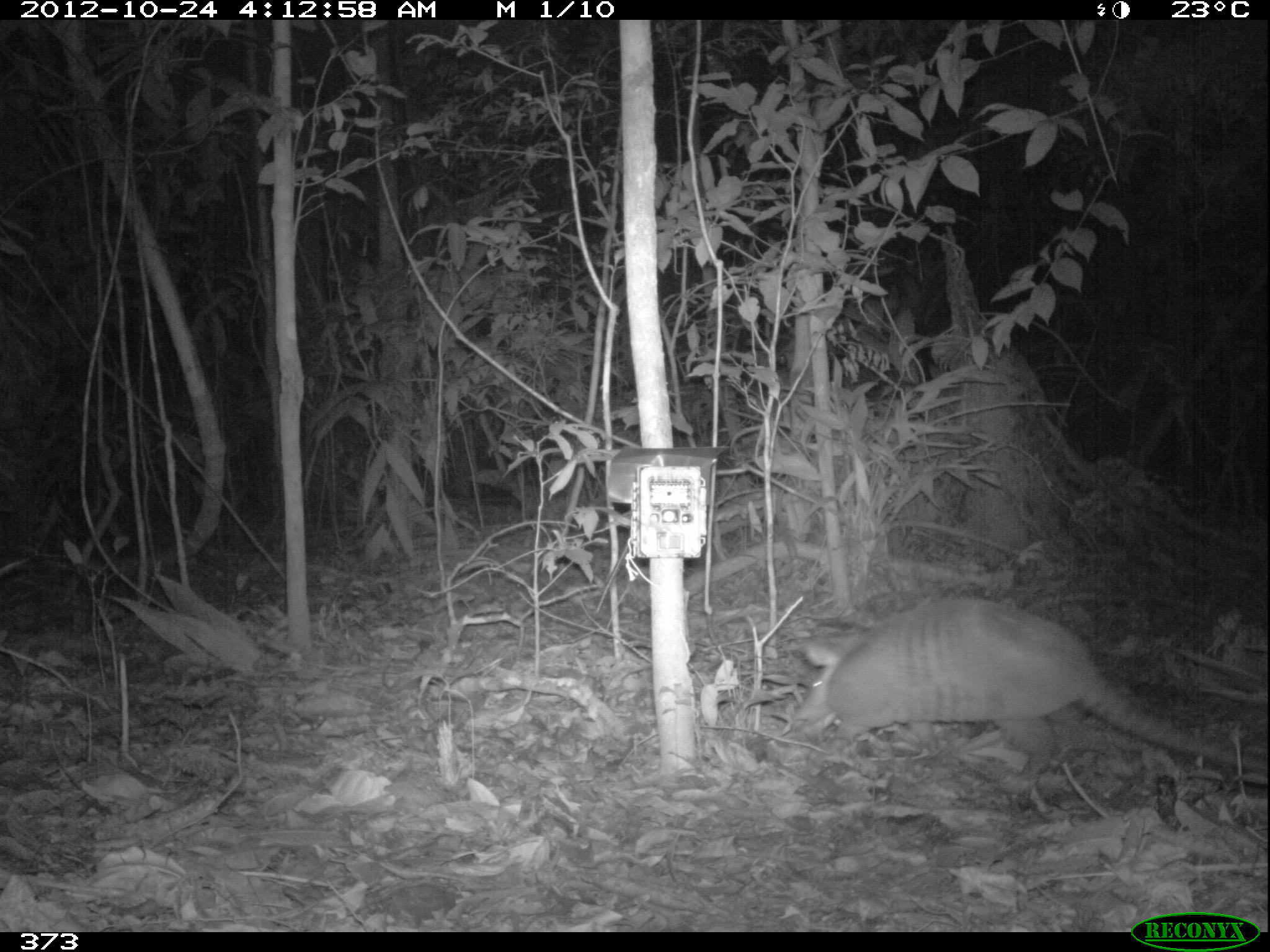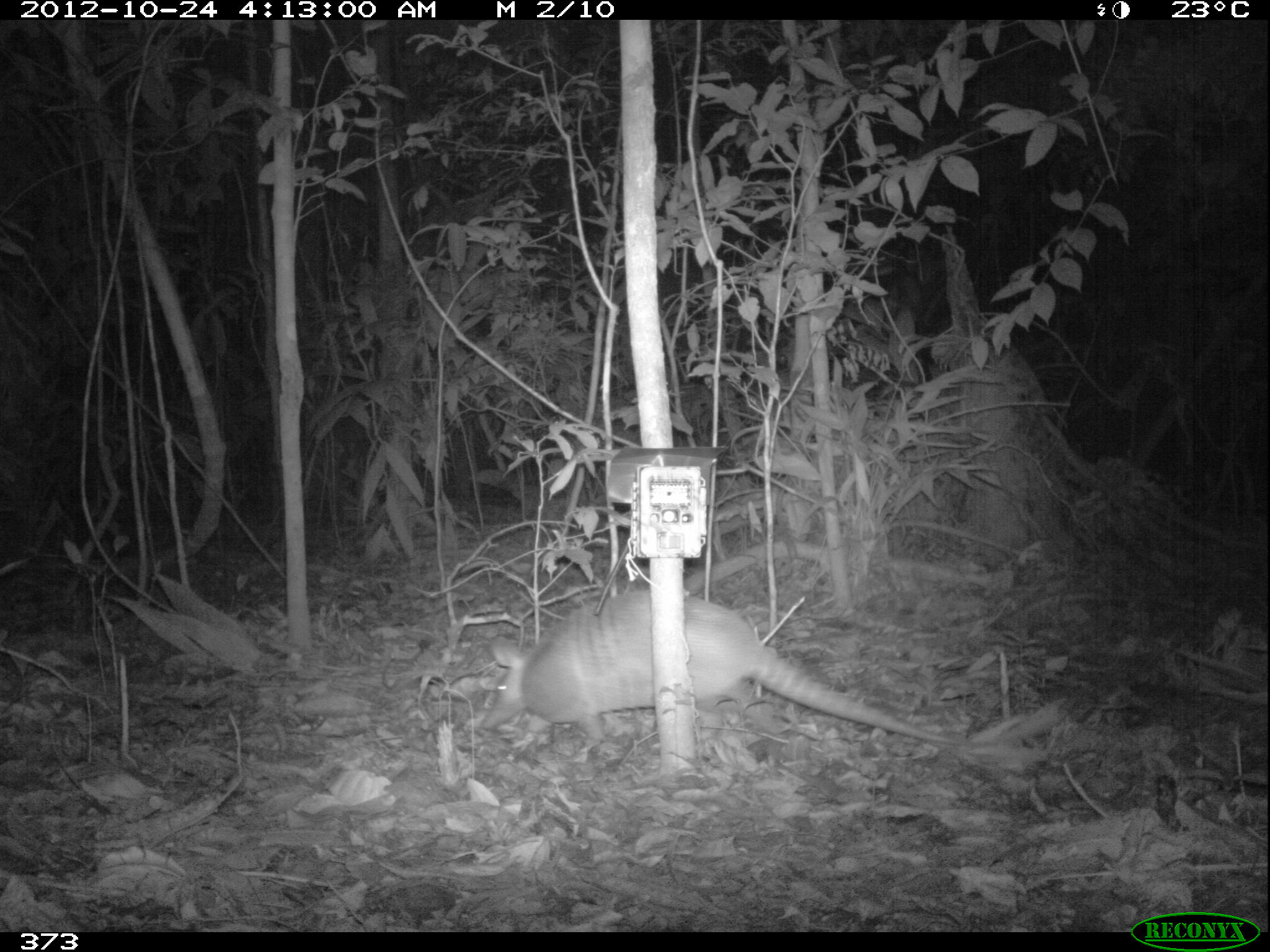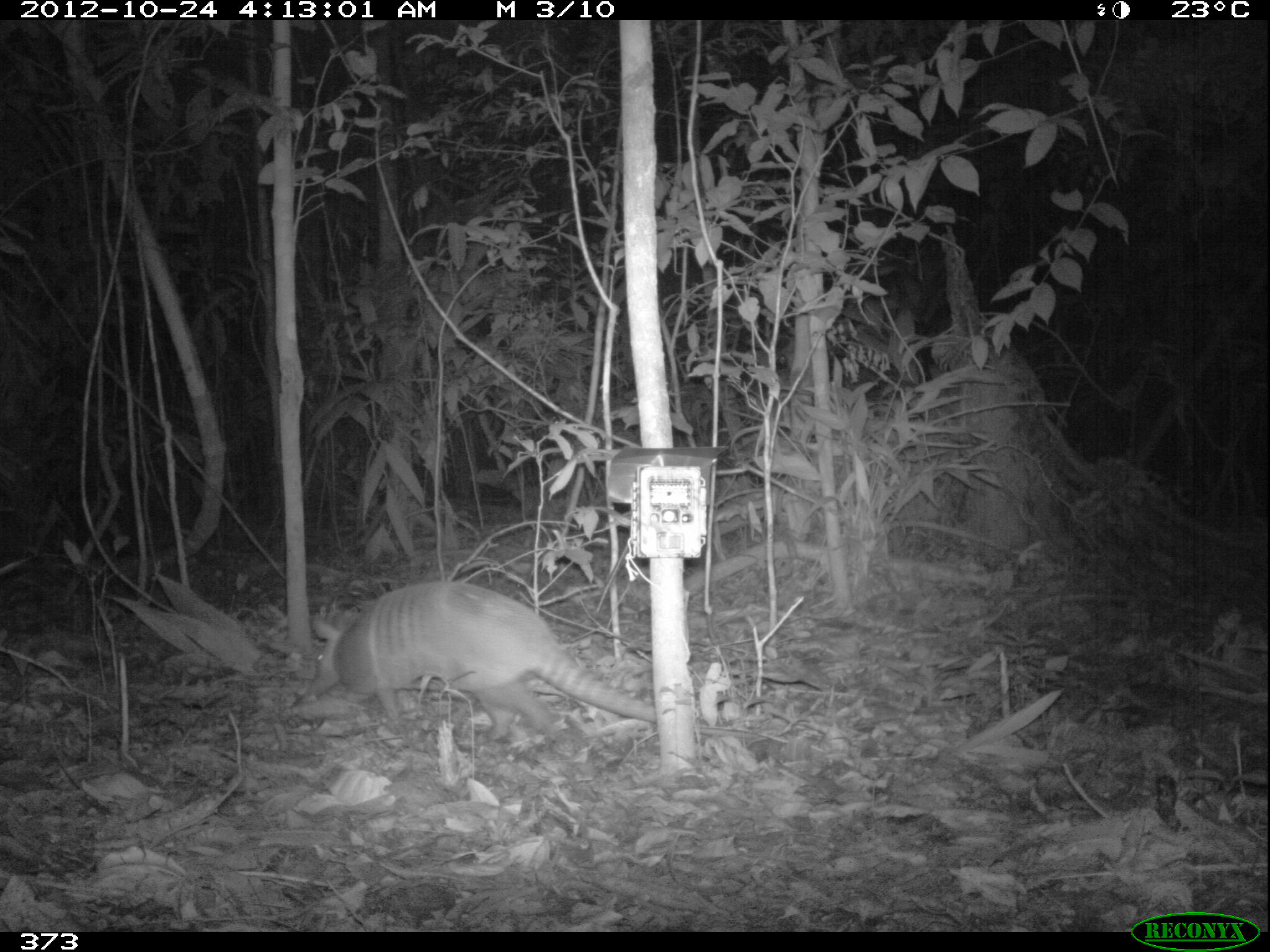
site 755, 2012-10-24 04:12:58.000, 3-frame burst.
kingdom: Animalia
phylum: Chordata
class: Mammalia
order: Cingulata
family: Dasypodidae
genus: Dasypus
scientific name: Dasypus novemcinctus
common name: nine-banded armadillo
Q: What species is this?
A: Dasypus novemcinctus (nine-banded armadillo).